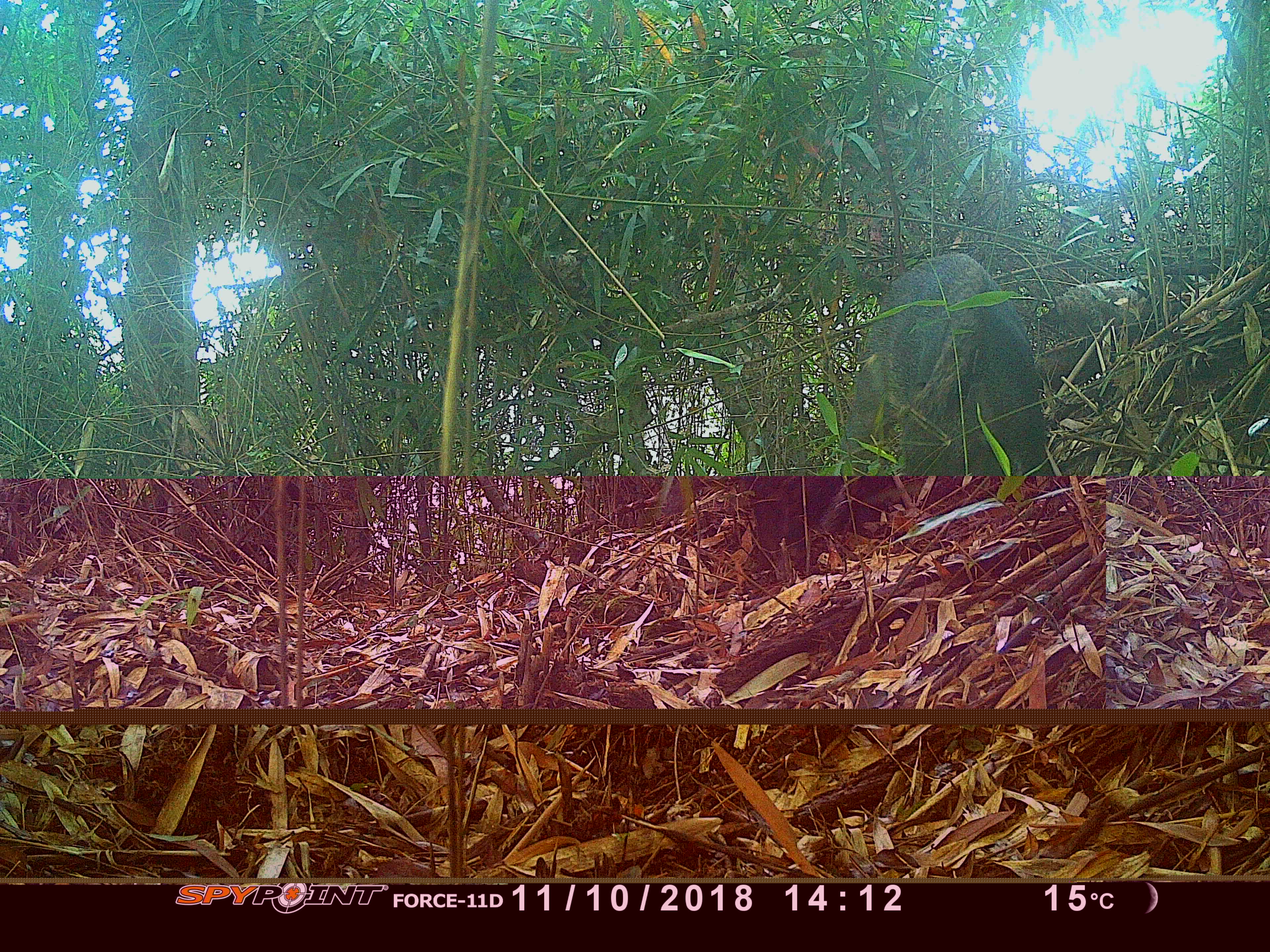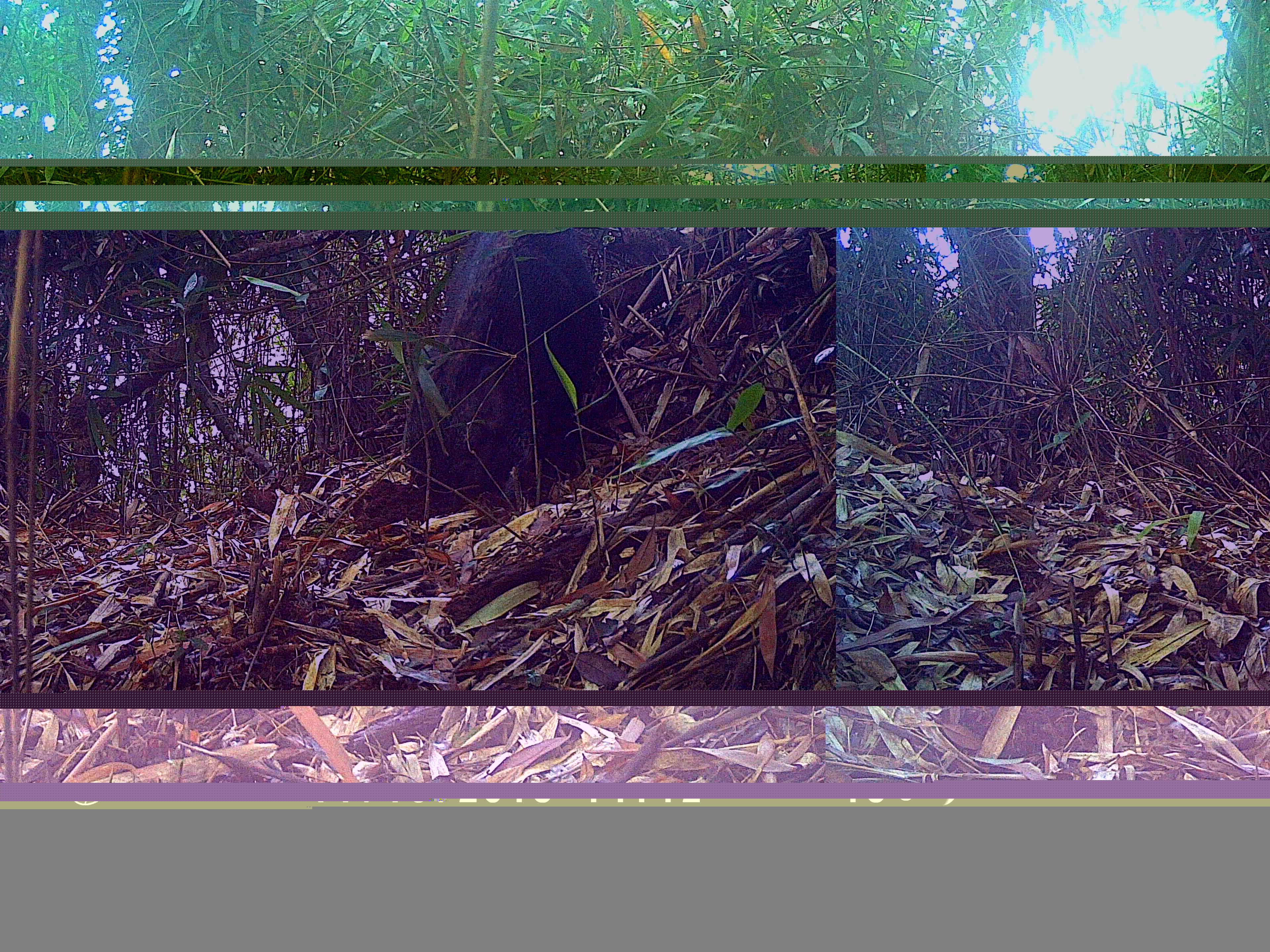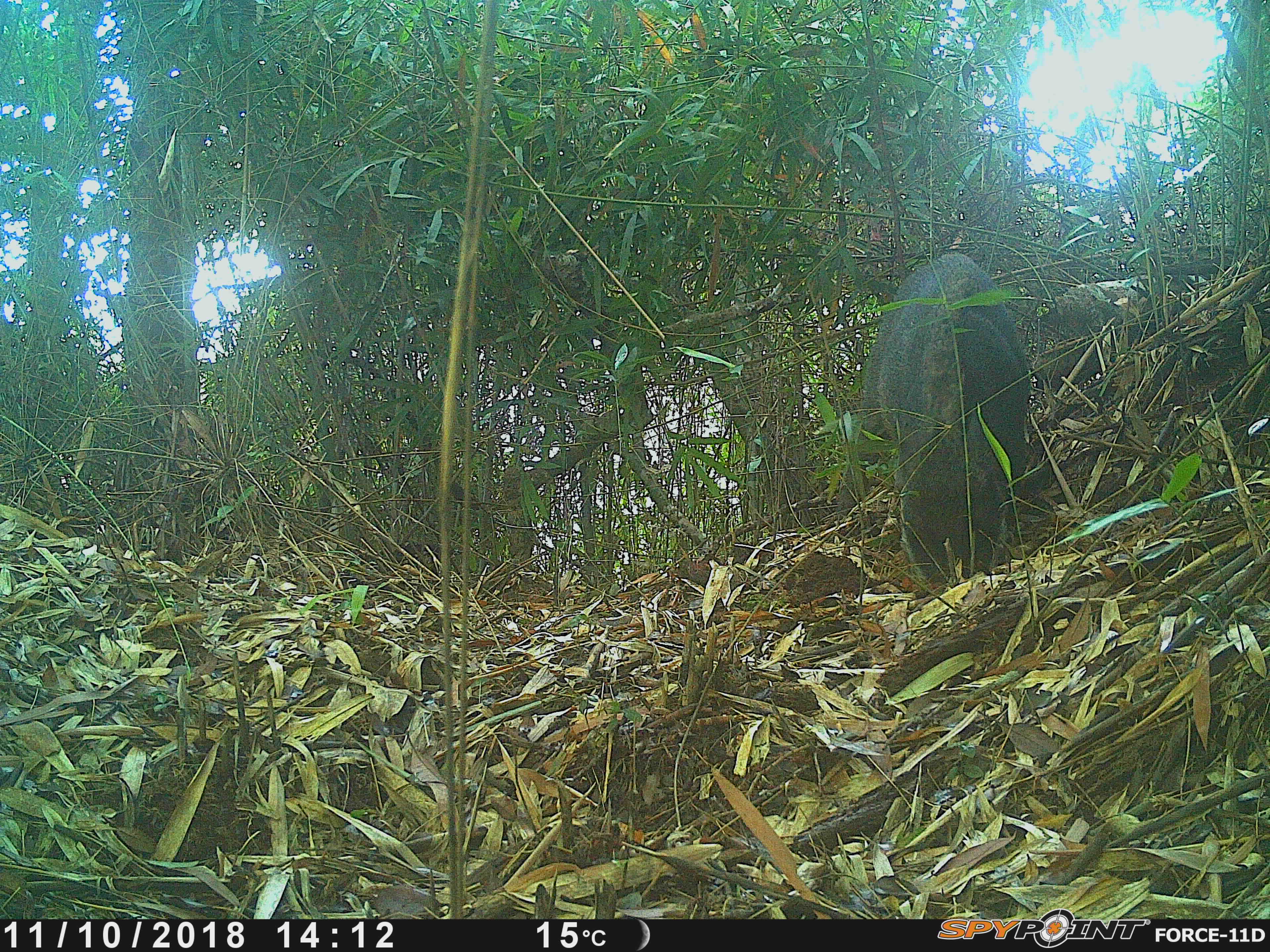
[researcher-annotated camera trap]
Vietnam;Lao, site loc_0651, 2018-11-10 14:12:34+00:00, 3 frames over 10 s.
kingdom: Animalia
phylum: Chordata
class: Mammalia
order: Artiodactyla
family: Suidae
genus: Sus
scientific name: Sus scrofa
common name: eurasian wild pig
Eurasian wild pig (Sus scrofa). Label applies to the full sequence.